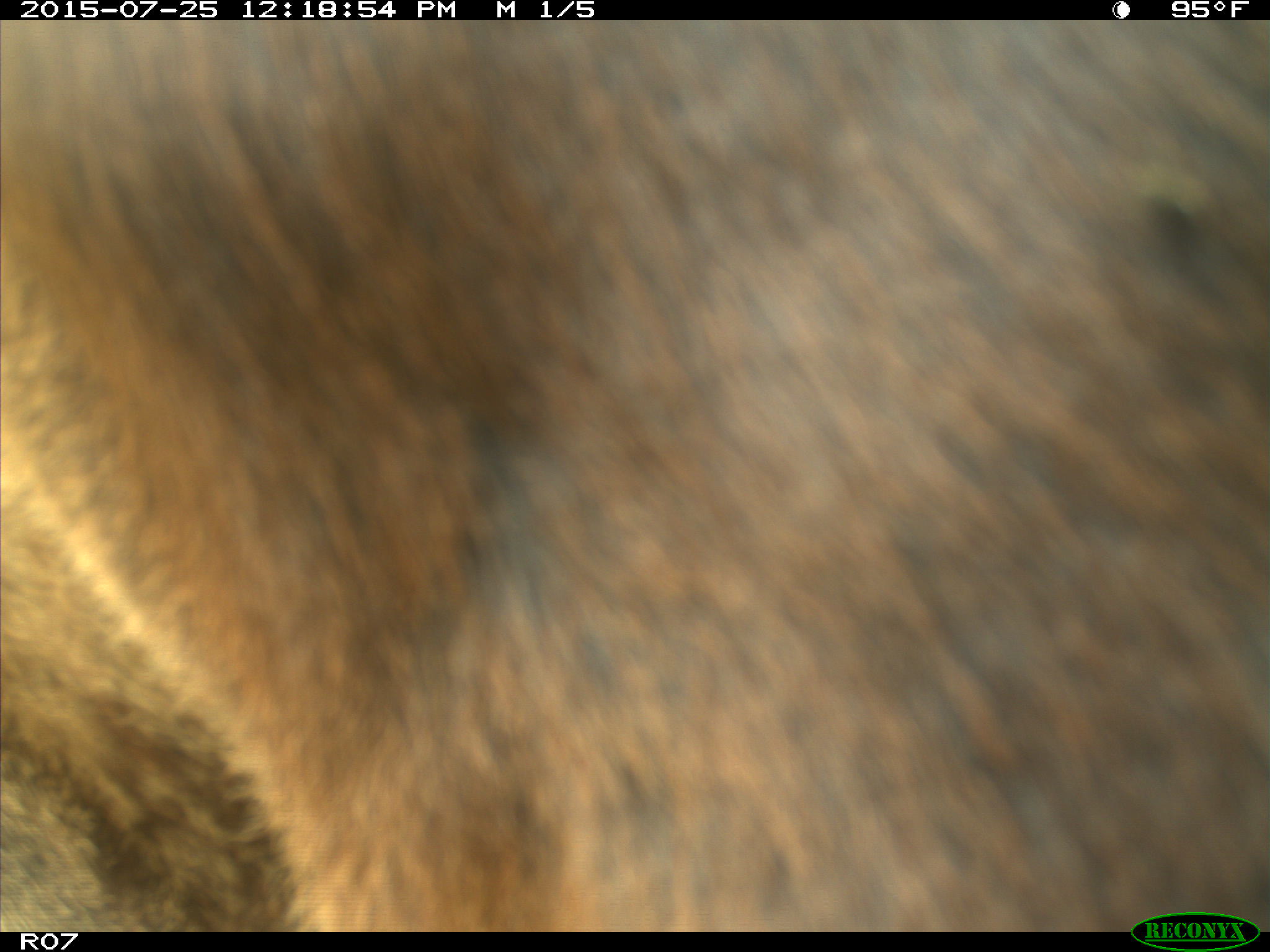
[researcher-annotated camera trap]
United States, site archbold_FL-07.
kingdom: Animalia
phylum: Chordata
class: Mammalia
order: Artiodactyla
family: Bovidae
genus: Bos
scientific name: Bos taurus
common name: domestic cow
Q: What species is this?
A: Bos taurus (domestic cow).